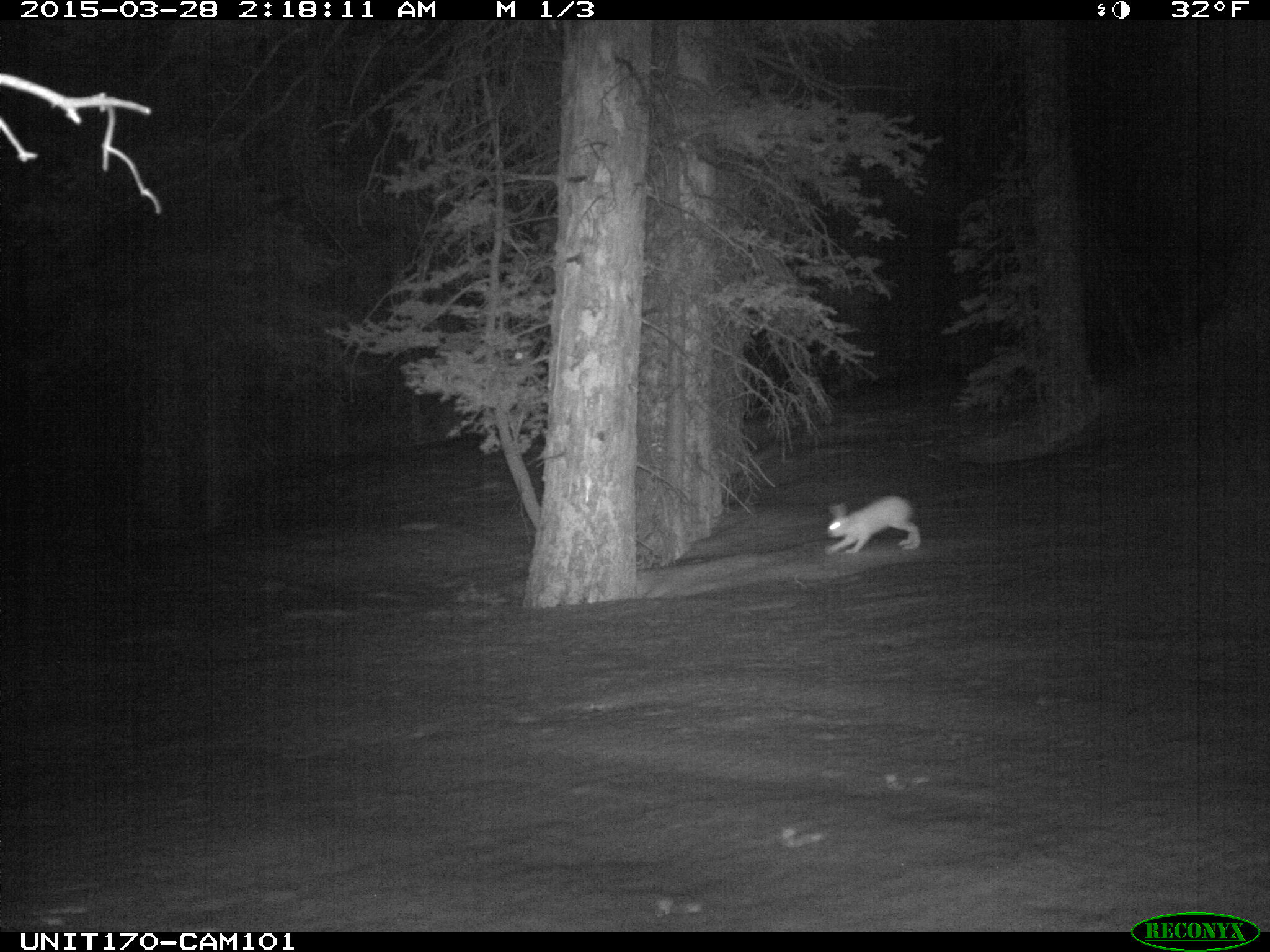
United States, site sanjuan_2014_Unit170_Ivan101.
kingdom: Animalia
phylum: Chordata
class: Mammalia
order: Lagomorpha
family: Leporidae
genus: Lepus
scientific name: Lepus americanus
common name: snowshoe hare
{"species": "Lepus americanus (snowshoe hare)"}